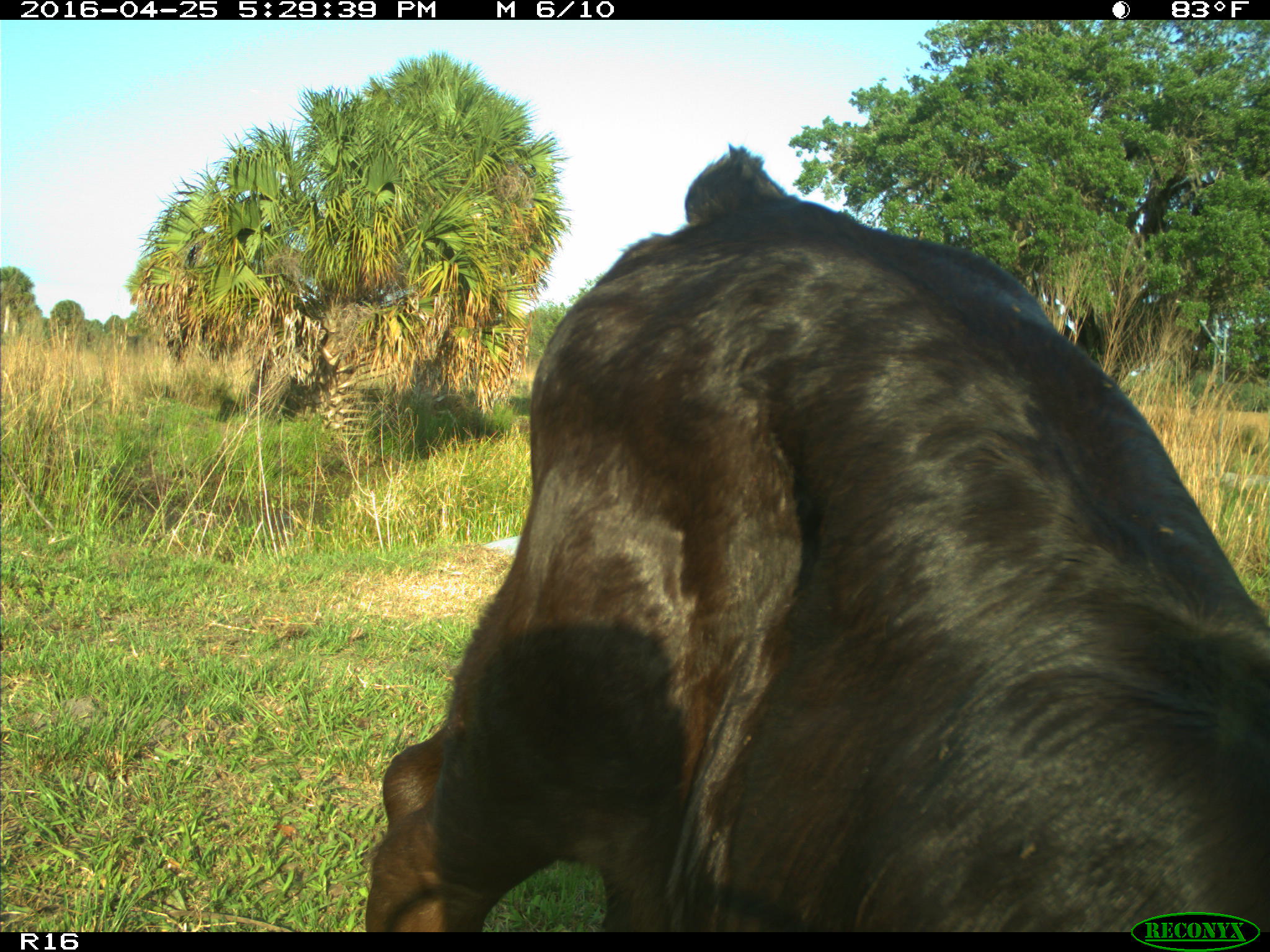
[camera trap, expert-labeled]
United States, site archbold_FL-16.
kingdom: Animalia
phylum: Chordata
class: Mammalia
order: Artiodactyla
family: Bovidae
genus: Bos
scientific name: Bos taurus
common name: domestic cow